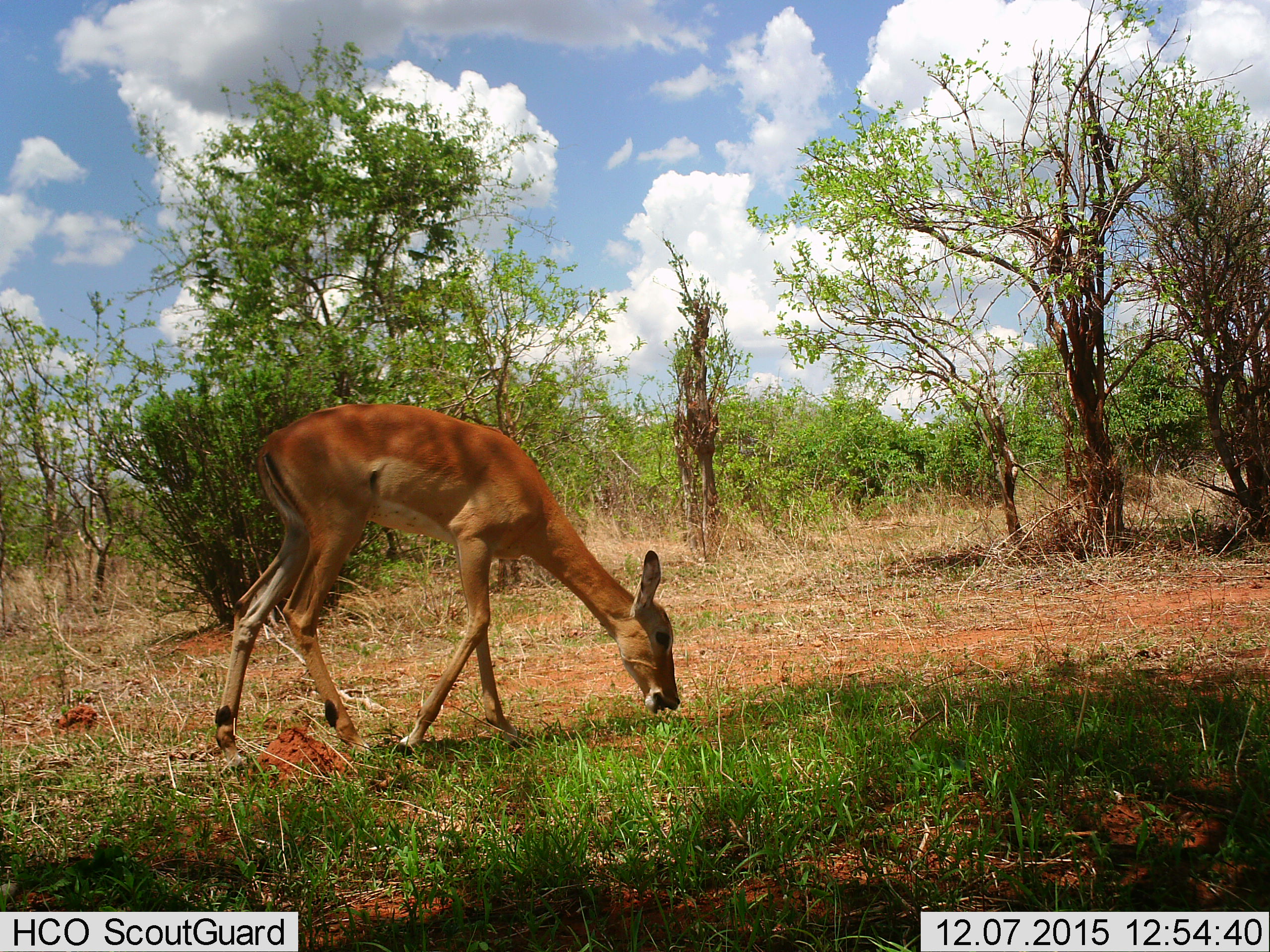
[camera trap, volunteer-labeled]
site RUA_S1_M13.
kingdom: Animalia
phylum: Chordata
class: Mammalia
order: Artiodactyla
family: Bovidae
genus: Aepyceros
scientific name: Aepyceros melampus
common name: impala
Impala (Aepyceros melampus), count 1. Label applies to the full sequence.